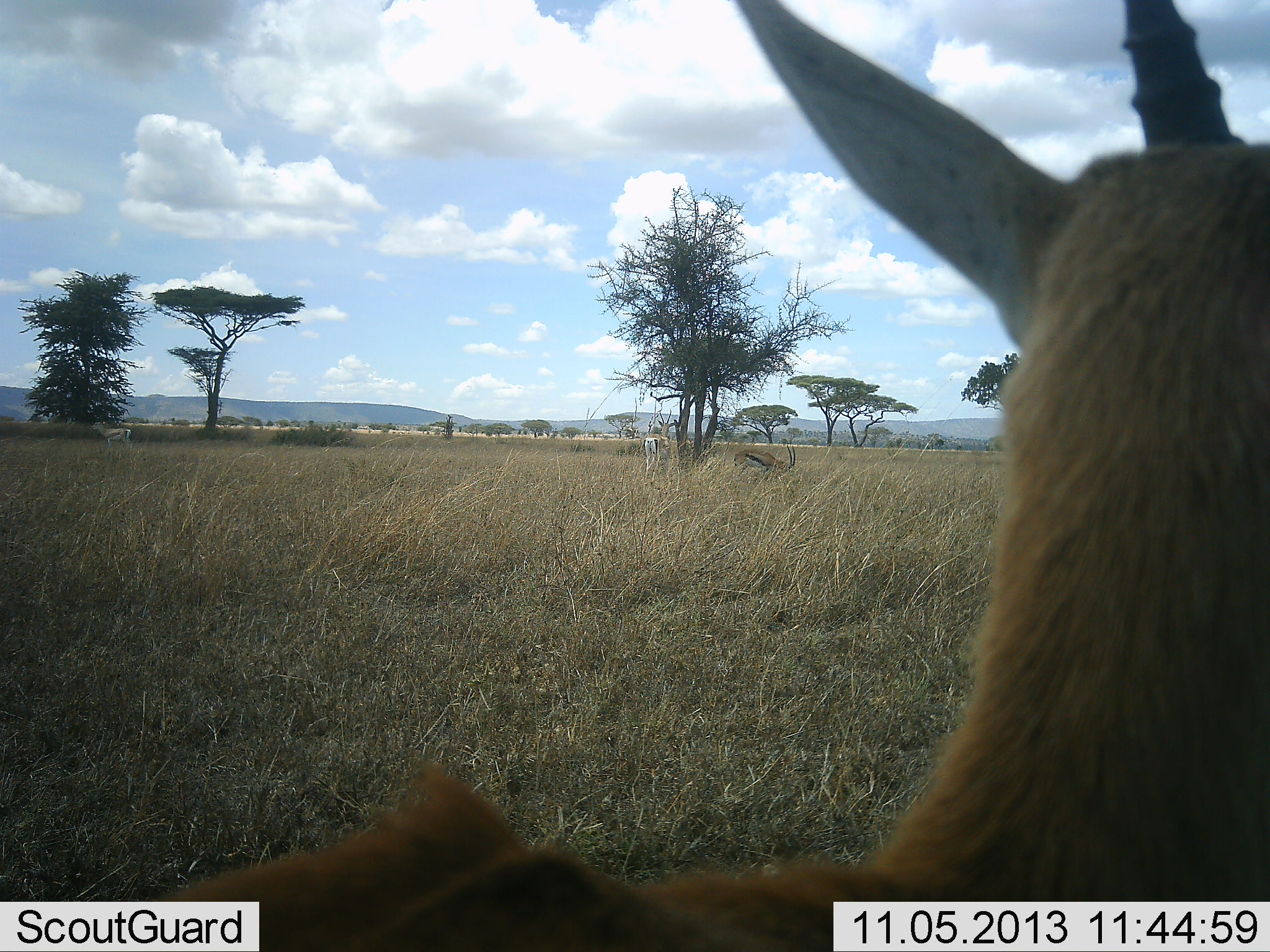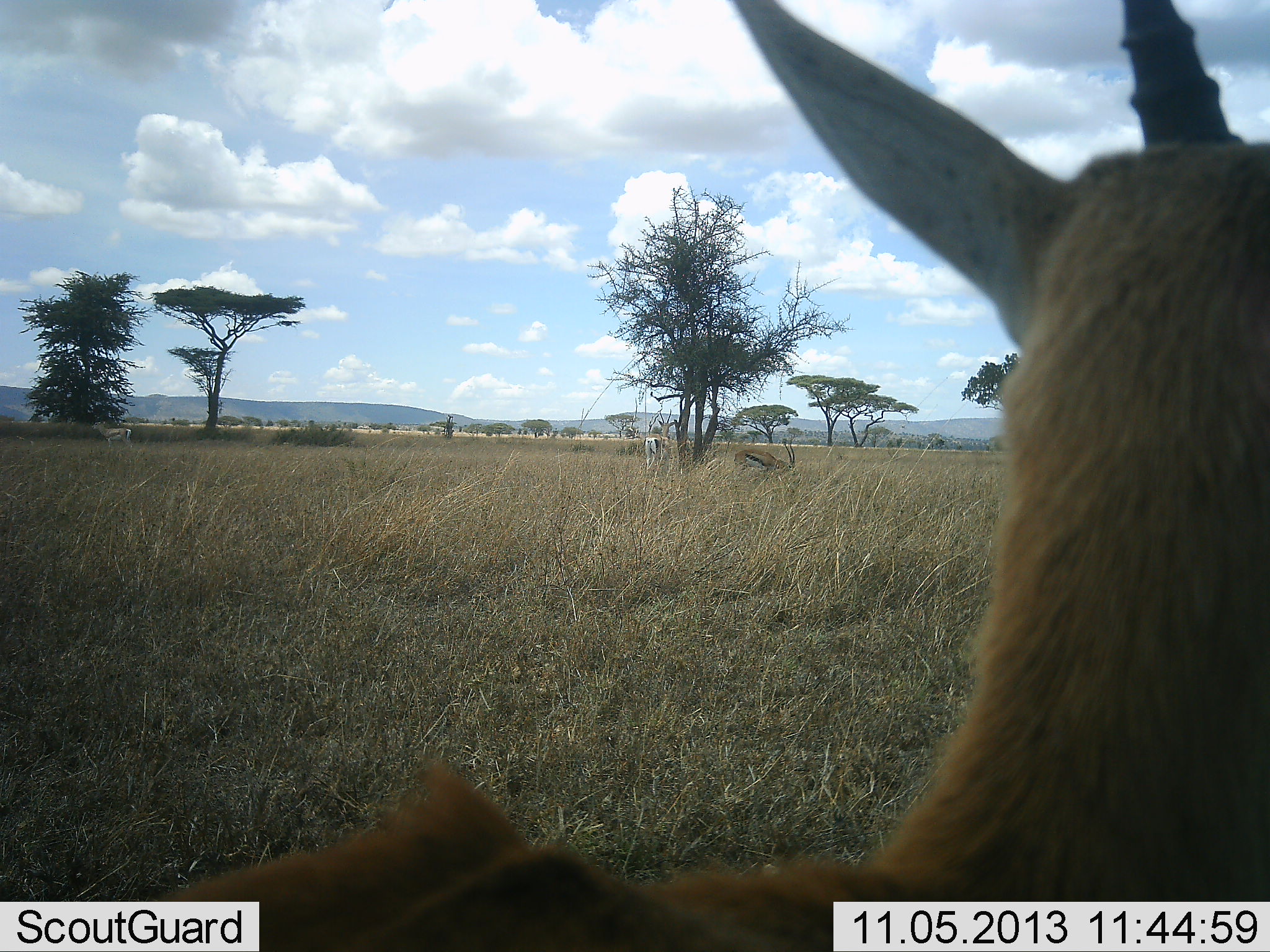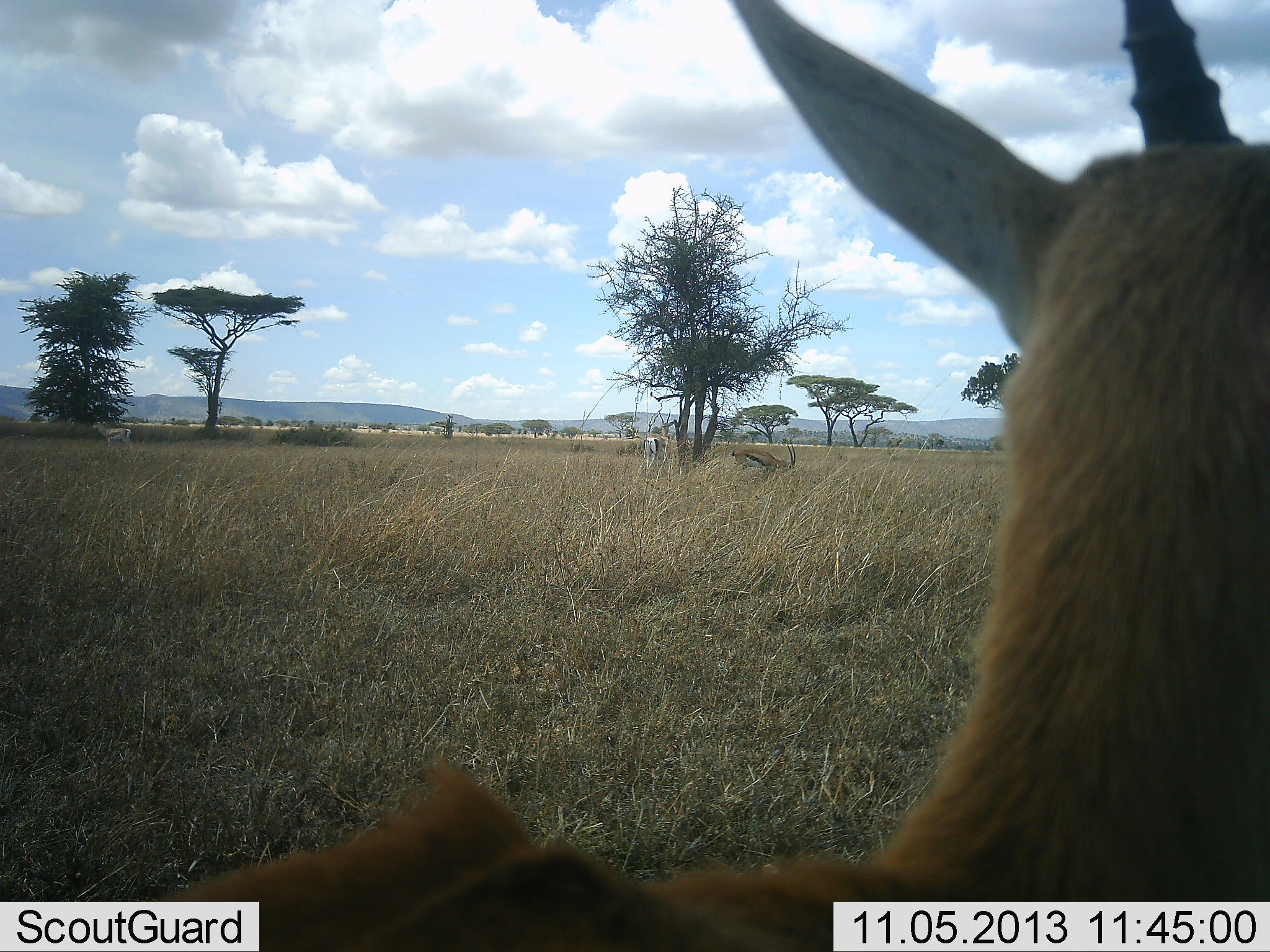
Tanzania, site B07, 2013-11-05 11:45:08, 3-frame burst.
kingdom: Animalia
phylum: Chordata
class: Mammalia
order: Artiodactyla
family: Bovidae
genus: Eudorcas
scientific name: Eudorcas thomsonii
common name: thomson's gazelle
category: gazellethomsons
Gazellethomsons (thomson's gazelle) (Eudorcas thomsonii), count 3. Behavior (volunteer vote fractions): standing 92%, resting 8%, moving 0%, interacting 0%. Young present (vote fraction): 0%. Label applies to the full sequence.